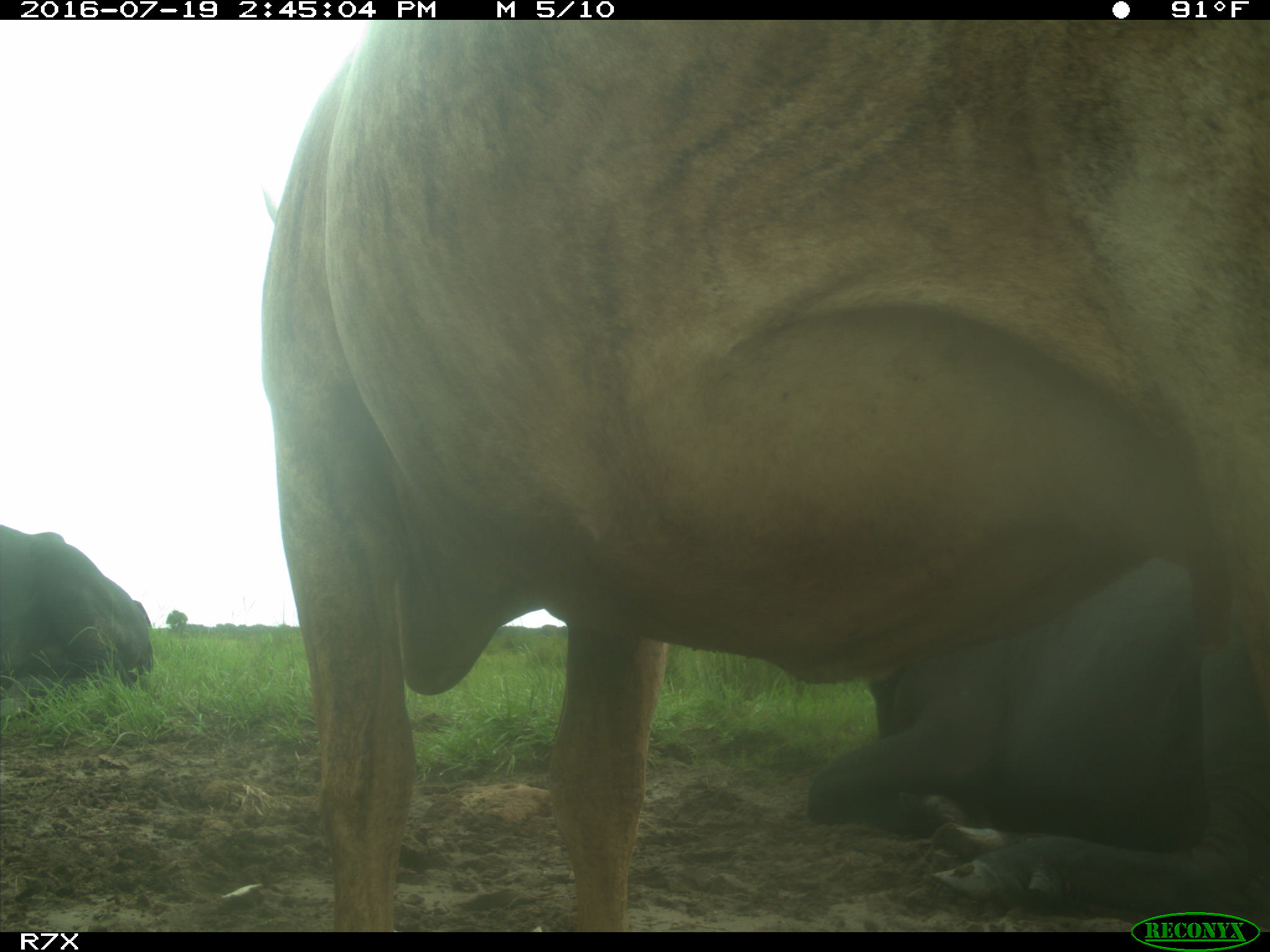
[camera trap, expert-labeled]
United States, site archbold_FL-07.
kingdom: Animalia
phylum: Chordata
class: Mammalia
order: Artiodactyla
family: Bovidae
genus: Bos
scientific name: Bos taurus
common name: domestic cow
Bos taurus (domestic cow).